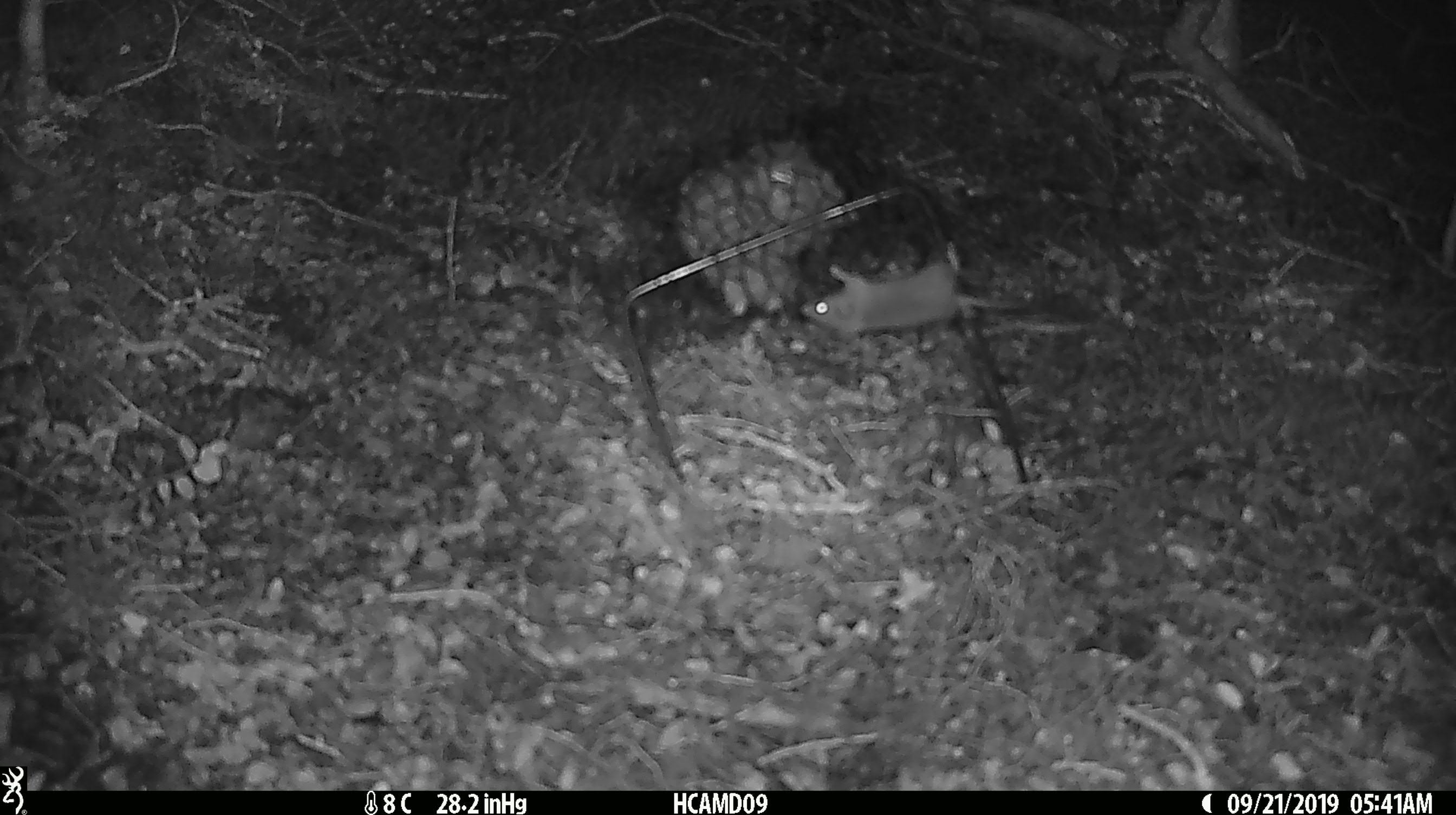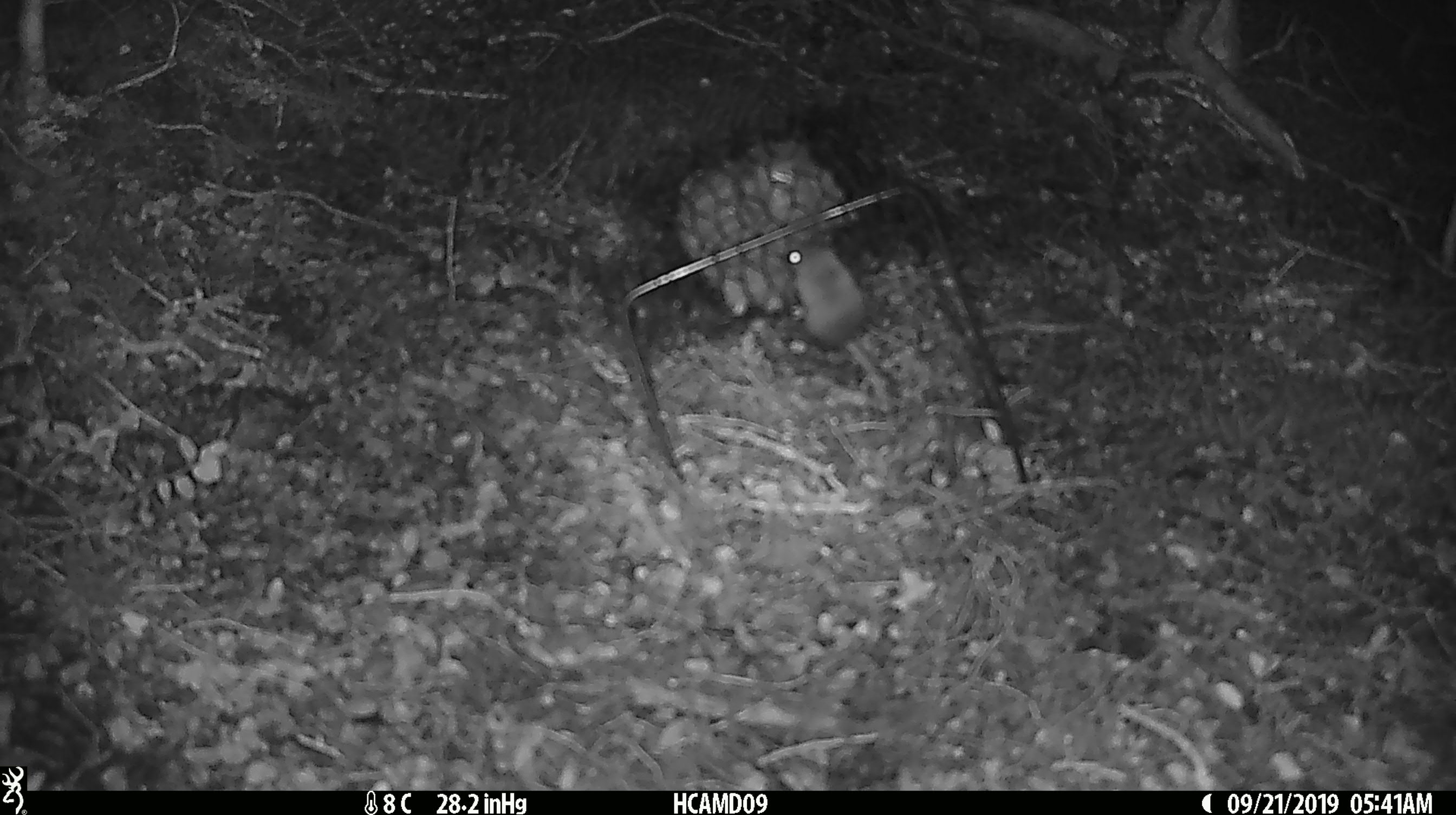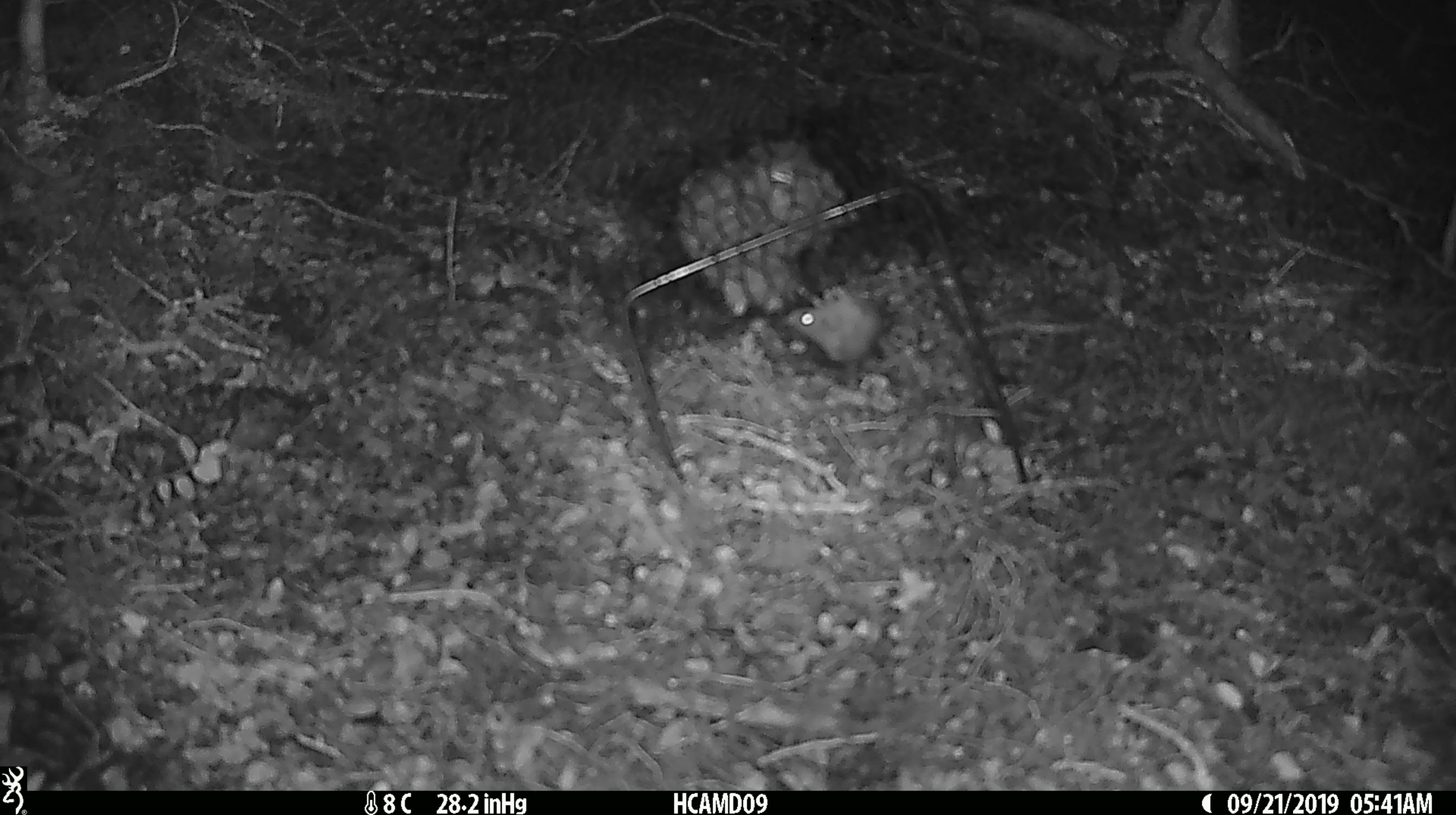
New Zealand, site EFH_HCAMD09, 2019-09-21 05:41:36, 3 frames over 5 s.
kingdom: Animalia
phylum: Chordata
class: Mammalia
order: Rodentia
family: Muridae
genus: Mus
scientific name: Mus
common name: mouse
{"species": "mouse (Mus)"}